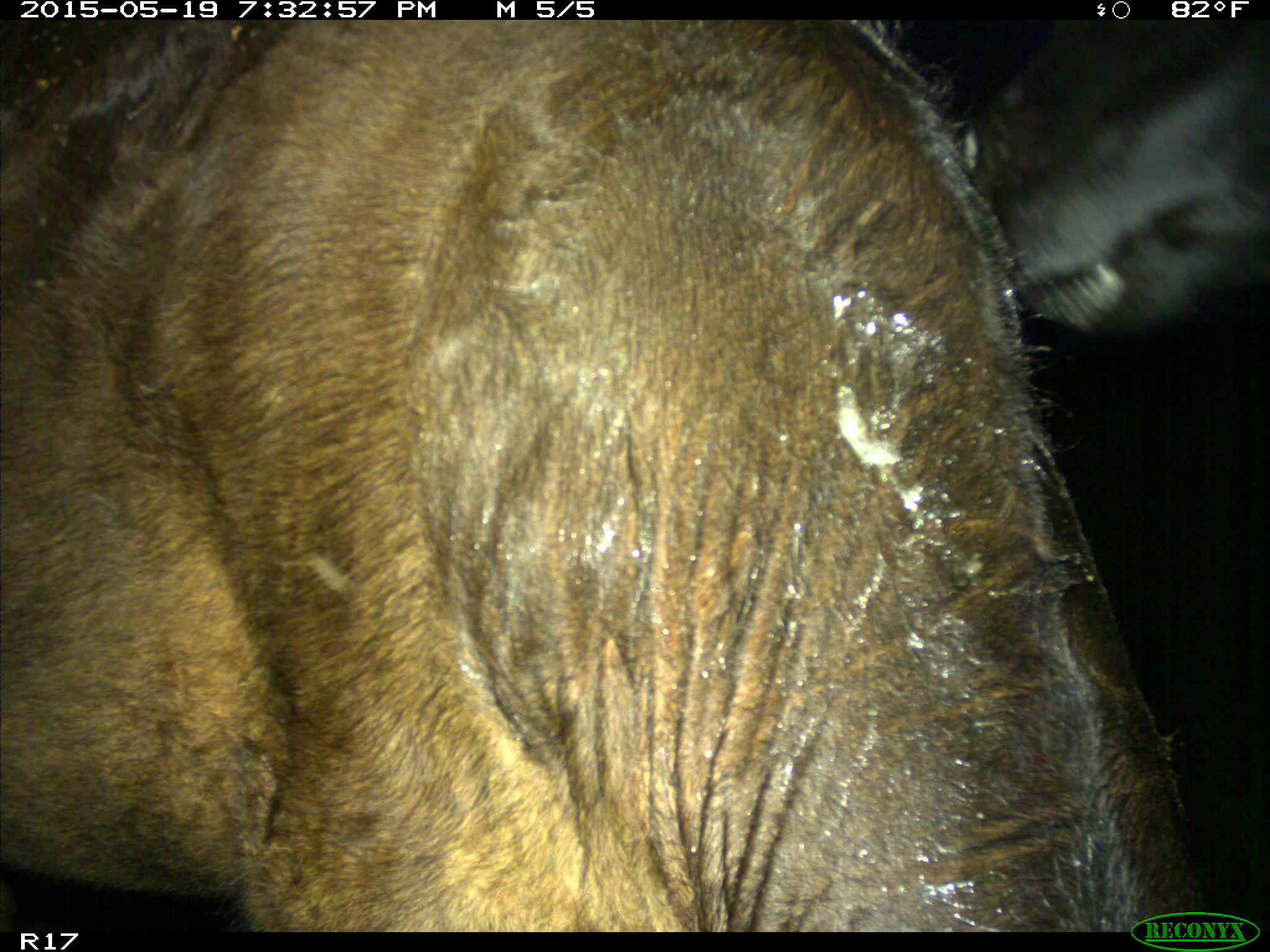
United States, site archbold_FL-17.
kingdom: Animalia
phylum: Chordata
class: Mammalia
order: Artiodactyla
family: Bovidae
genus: Bos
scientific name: Bos taurus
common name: domestic cow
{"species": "Bos taurus (domestic cow)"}